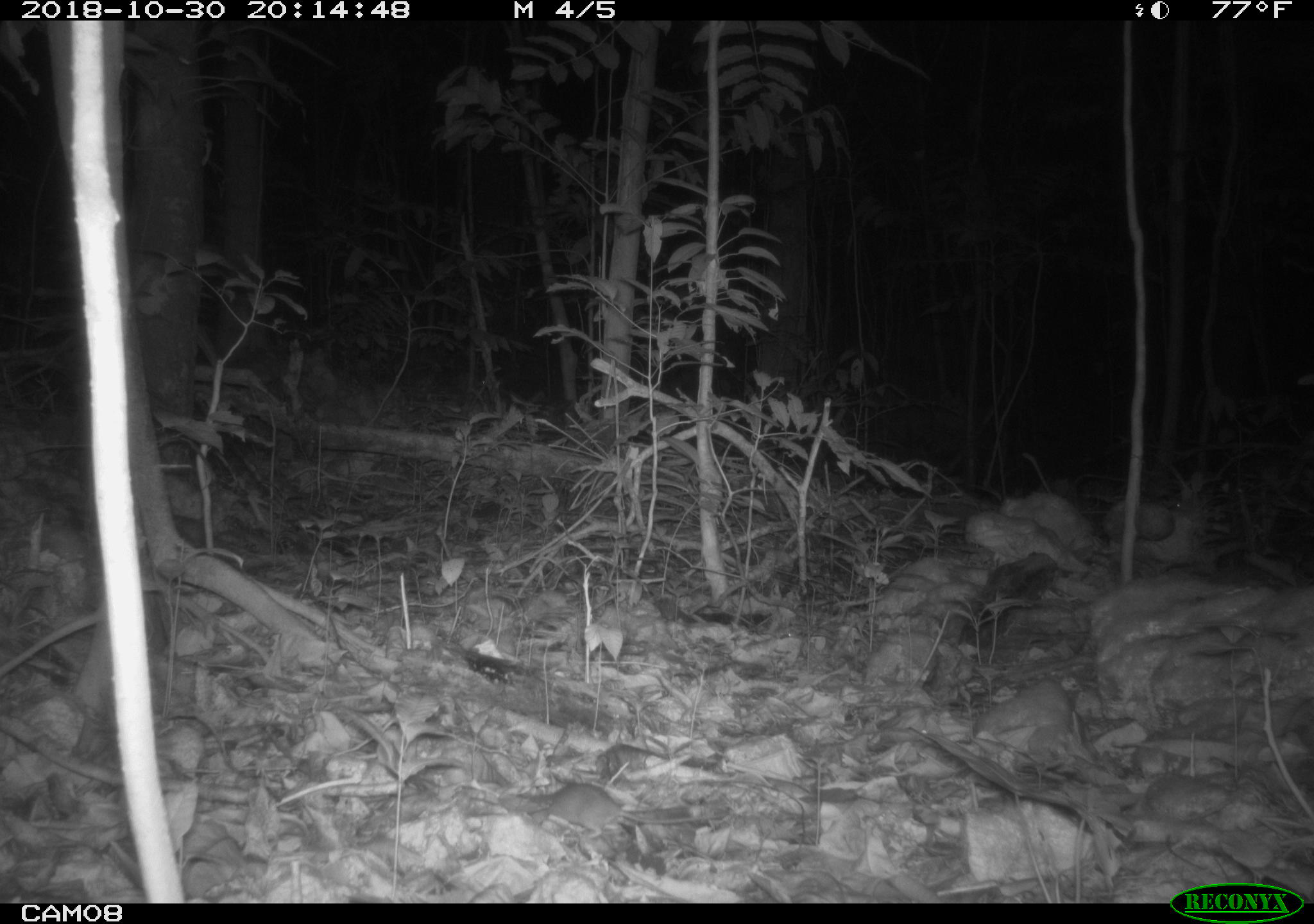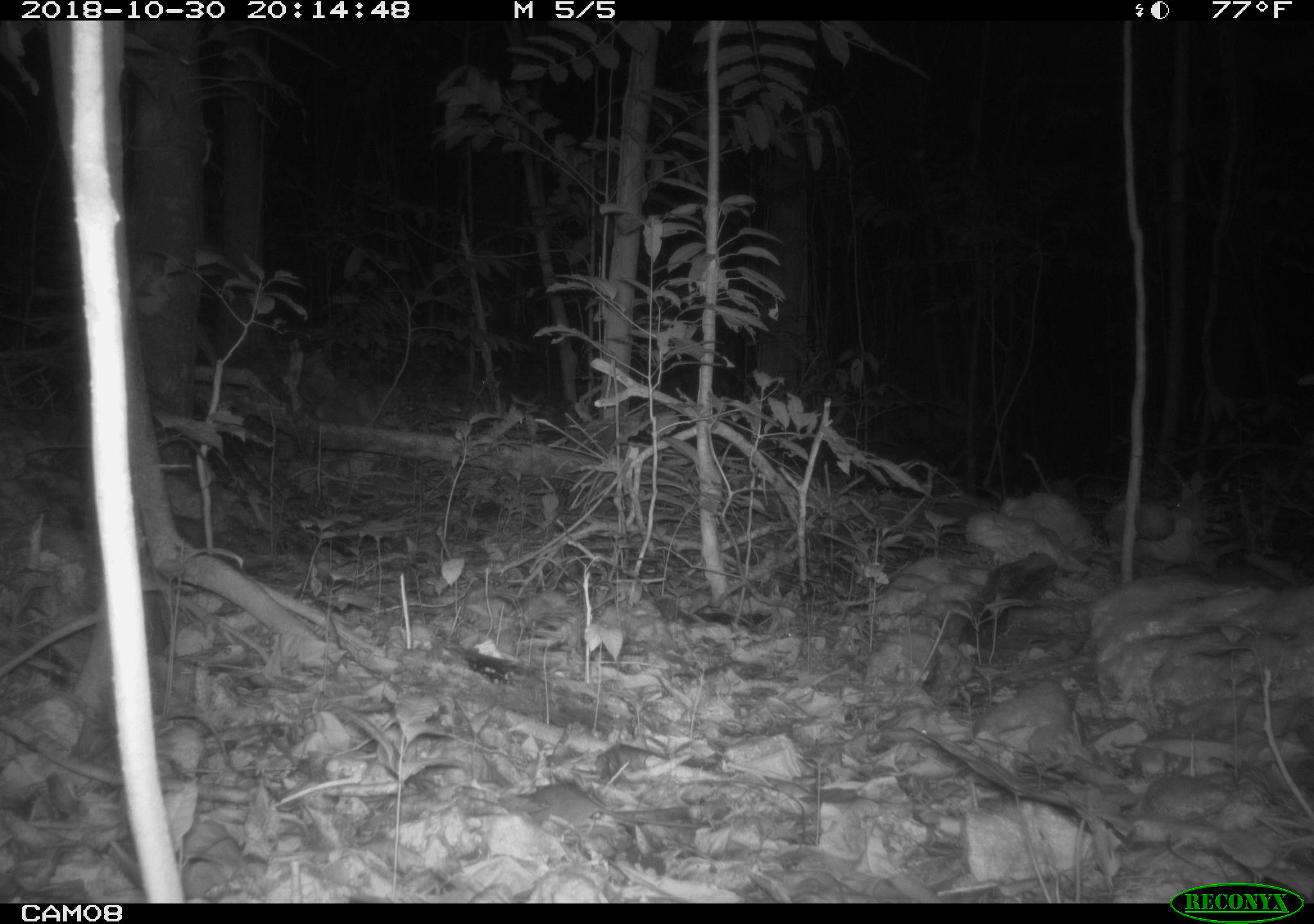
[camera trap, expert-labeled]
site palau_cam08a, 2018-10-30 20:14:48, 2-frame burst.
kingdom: Animalia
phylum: Chordata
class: Mammalia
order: Rodentia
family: Muridae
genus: Rattus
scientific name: Rattus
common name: rat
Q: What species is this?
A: Rat (Rattus).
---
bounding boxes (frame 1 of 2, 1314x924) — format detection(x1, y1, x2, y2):
rat: detection(537, 768, 722, 847)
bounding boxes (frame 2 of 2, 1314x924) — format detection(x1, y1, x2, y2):
rat: detection(511, 771, 718, 842)